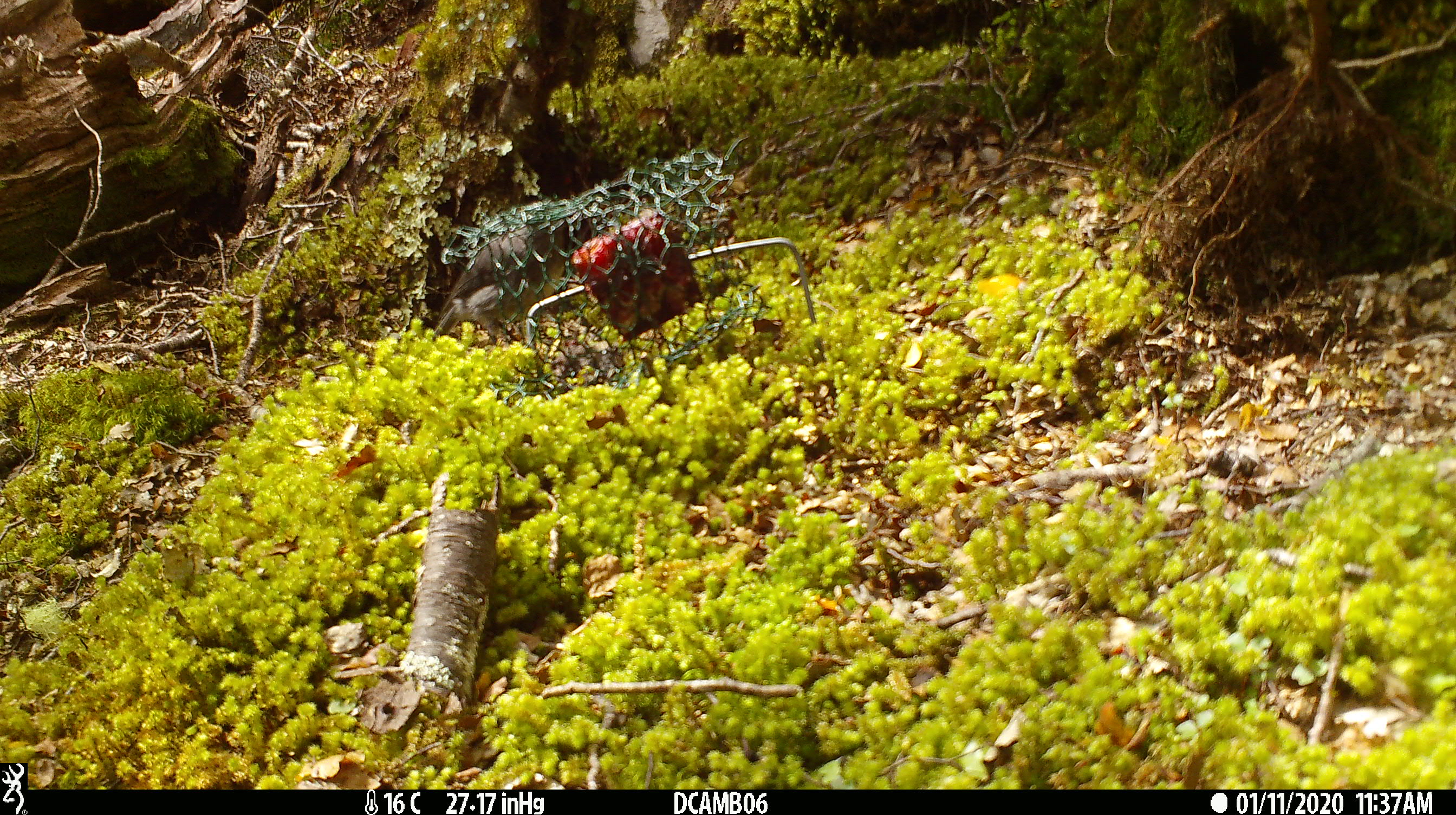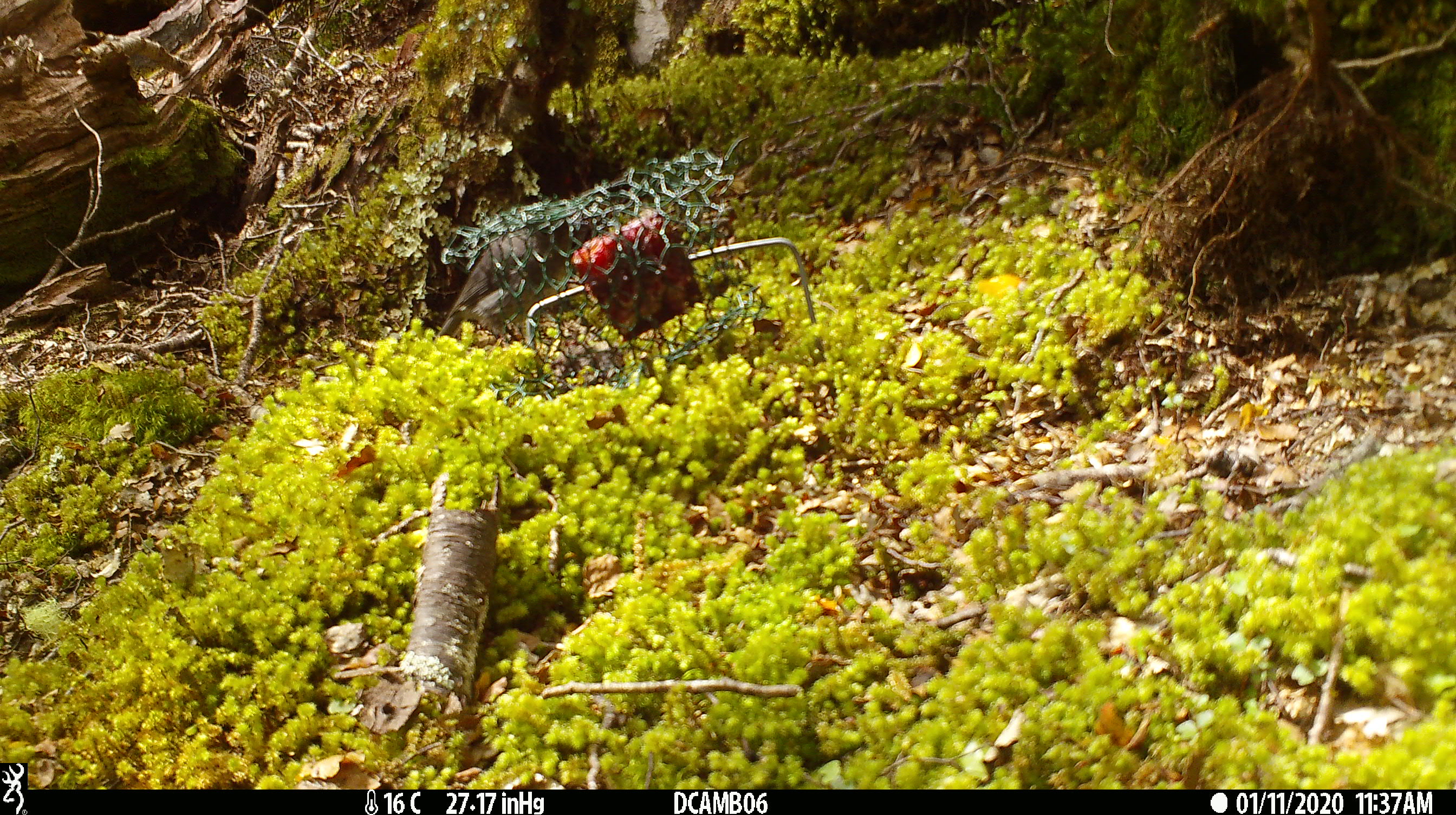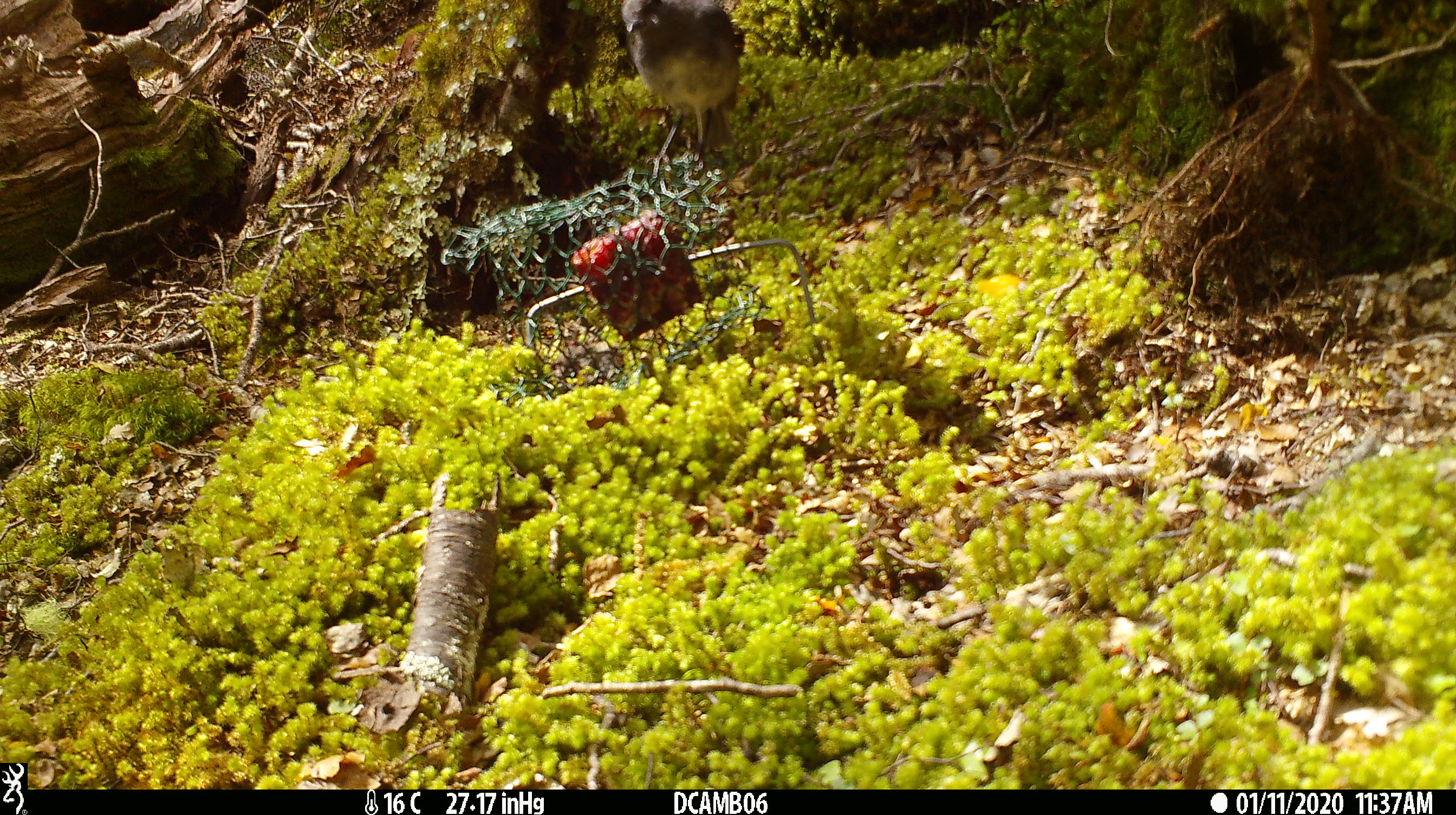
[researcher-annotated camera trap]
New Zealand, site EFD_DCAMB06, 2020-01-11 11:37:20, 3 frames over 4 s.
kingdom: Animalia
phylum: Chordata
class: Aves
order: Passeriformes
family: Petroicidae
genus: Petroica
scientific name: Petroica australis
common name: new zealand robin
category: robin